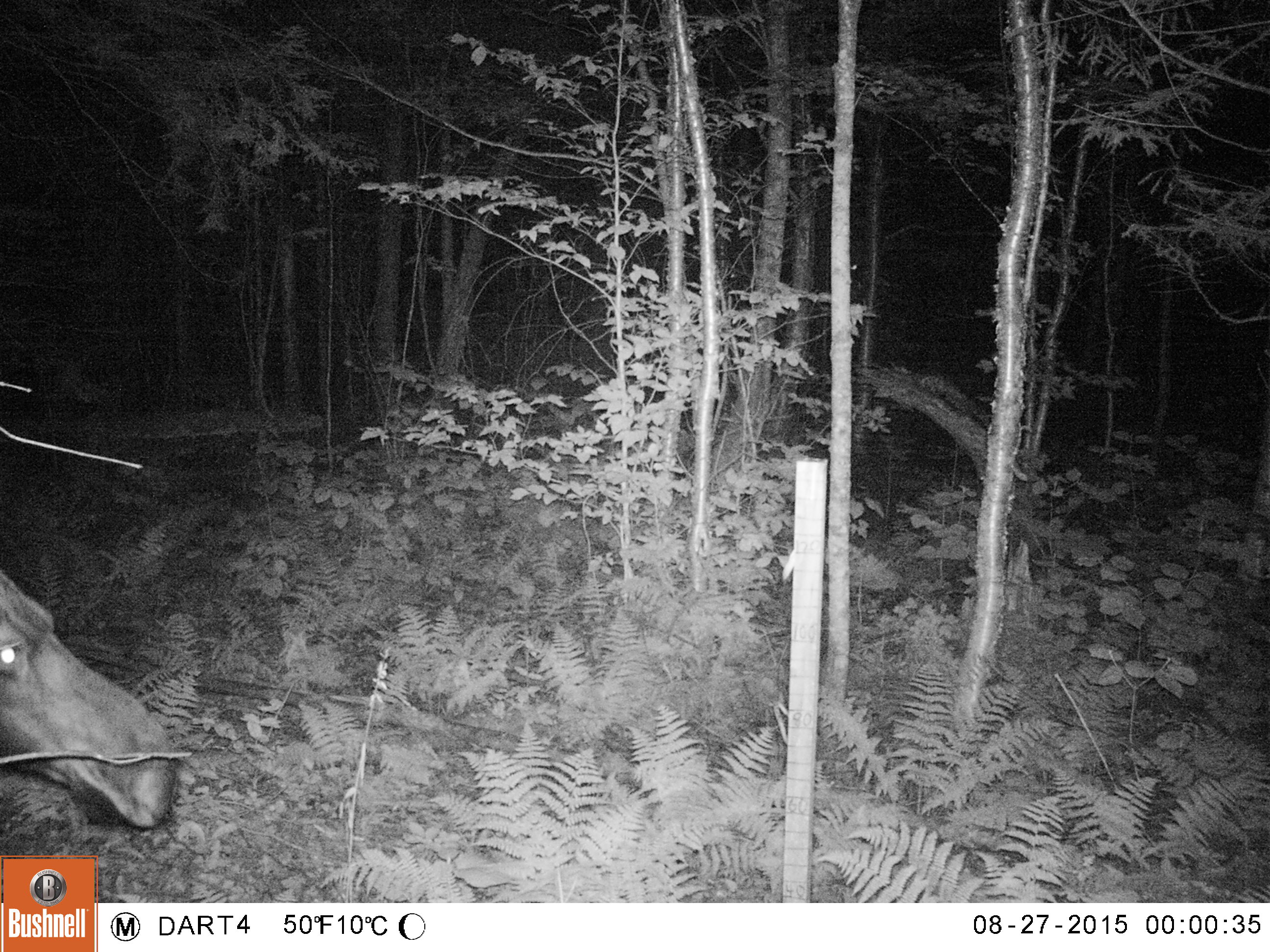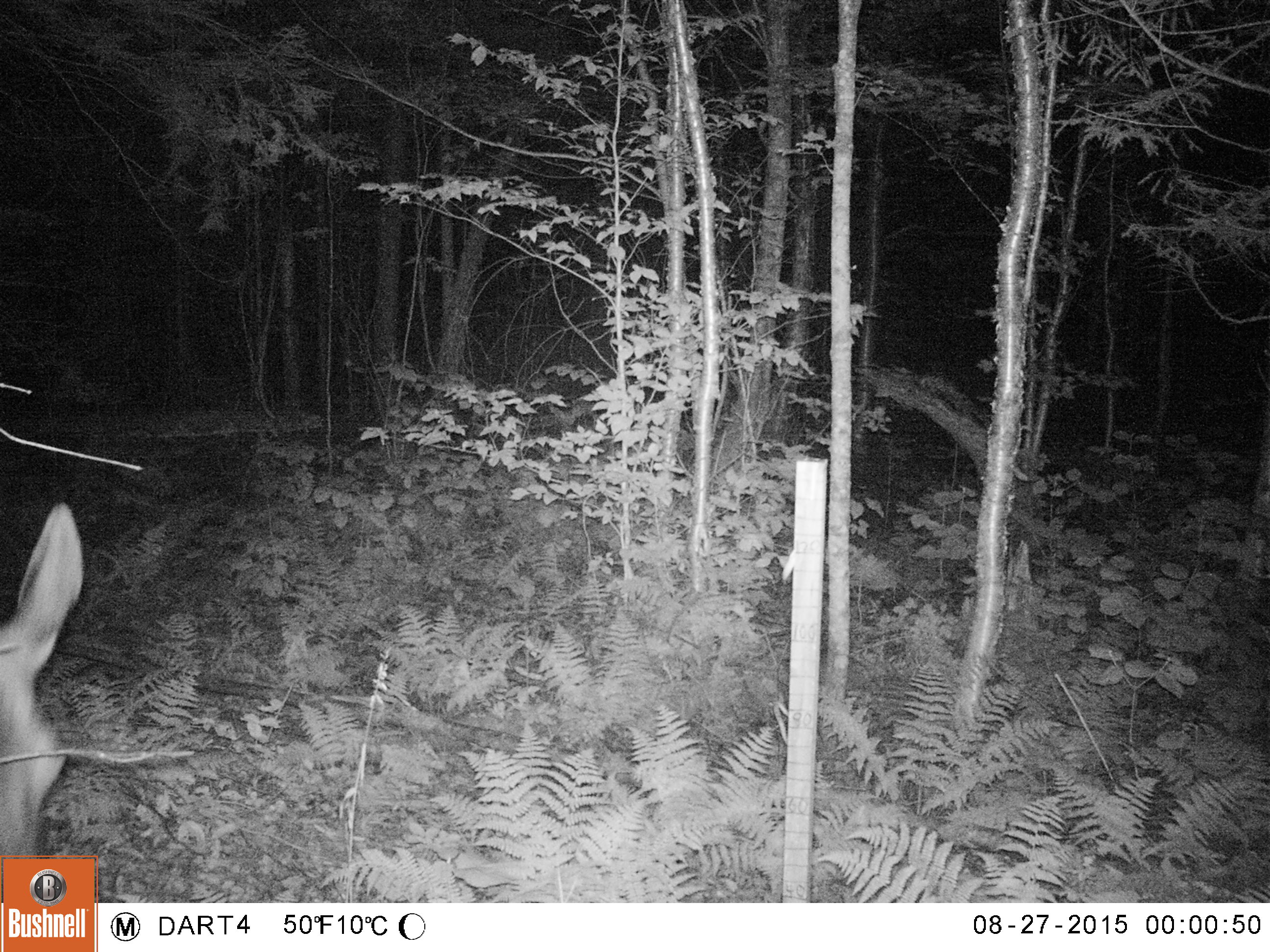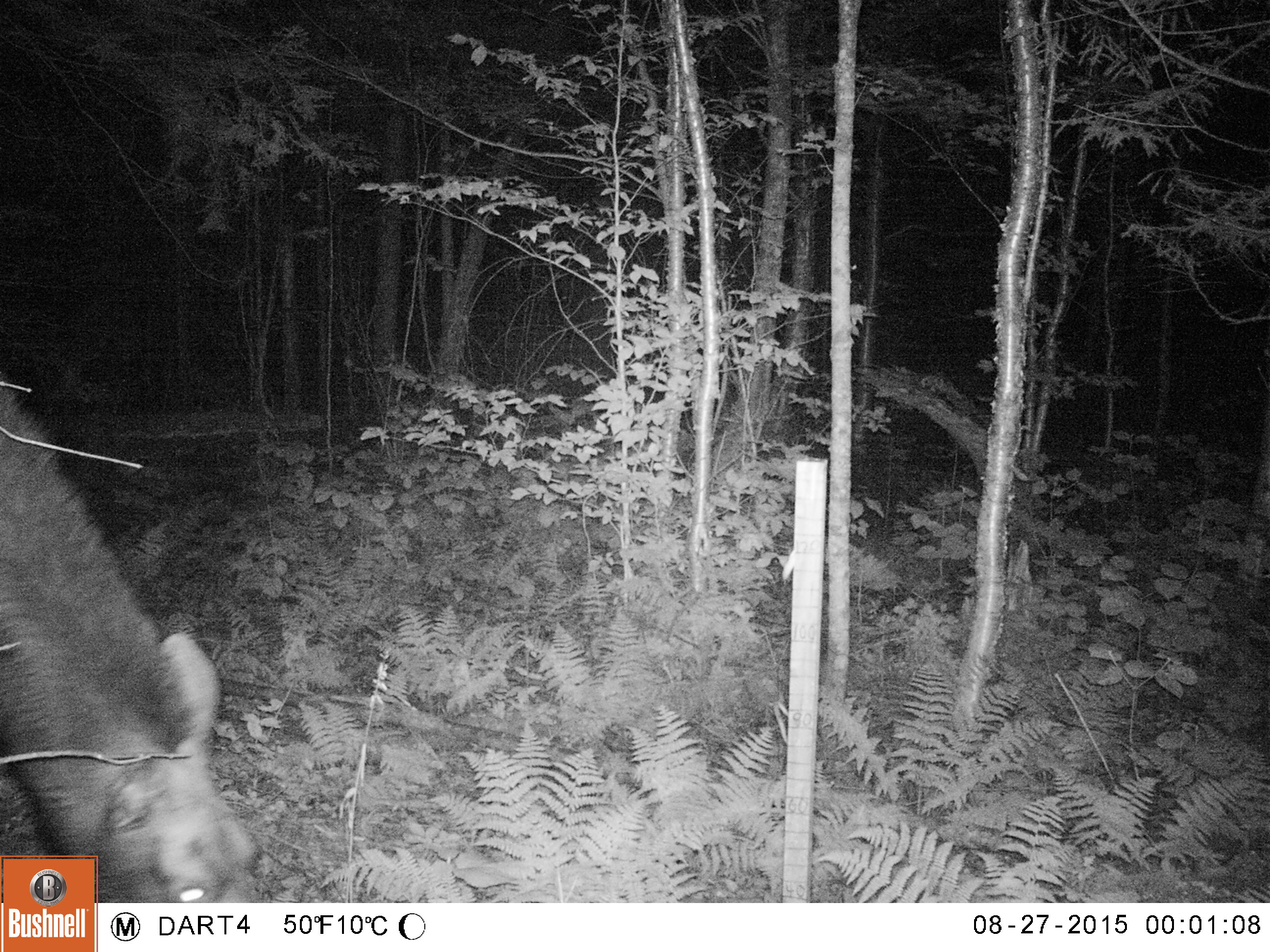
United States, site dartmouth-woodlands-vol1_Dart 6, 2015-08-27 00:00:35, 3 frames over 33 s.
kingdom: Animalia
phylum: Chordata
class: Mammalia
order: Artiodactyla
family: Cervidae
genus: Alces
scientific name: Alces alces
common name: moose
Moose (Alces alces).